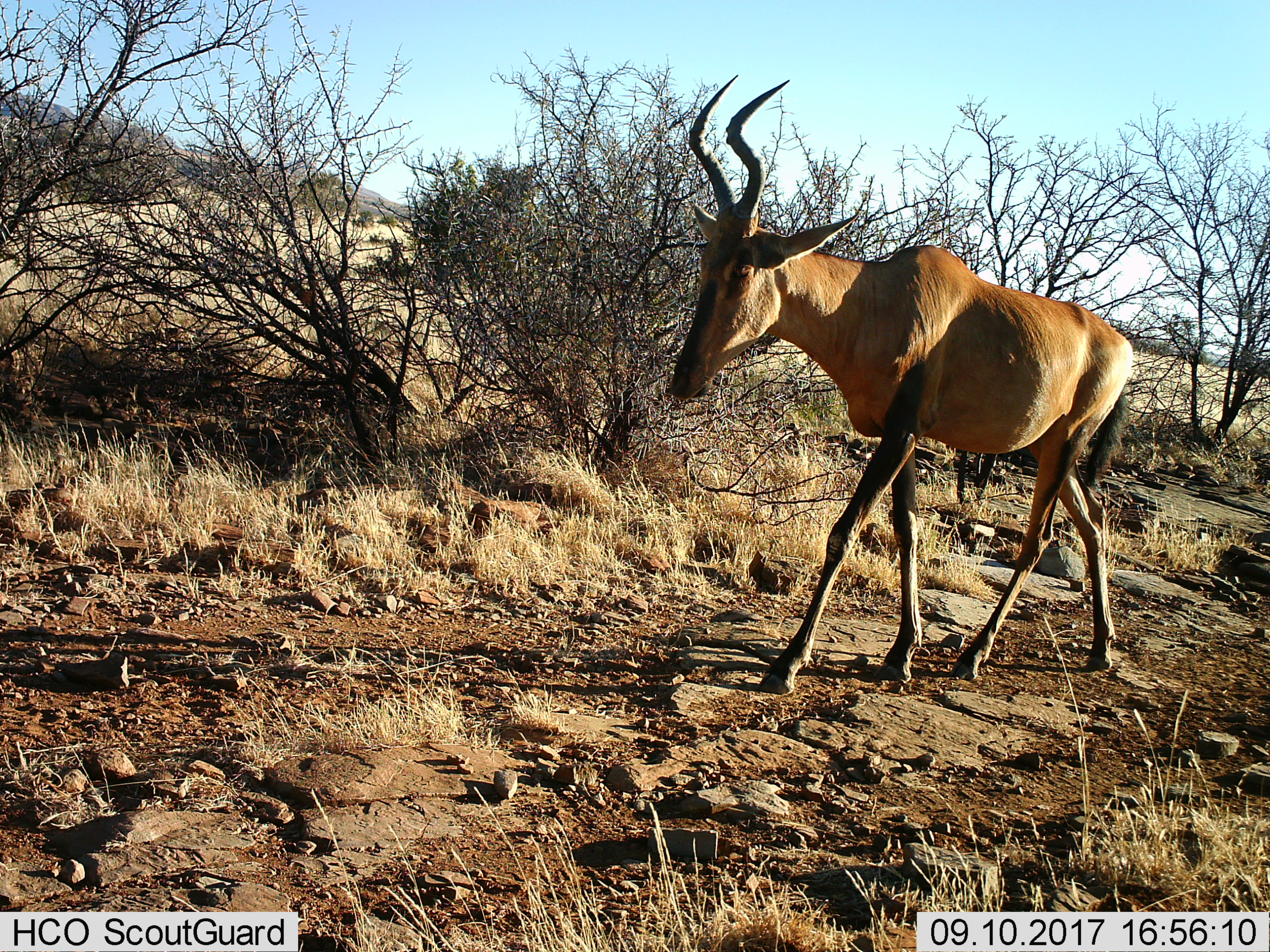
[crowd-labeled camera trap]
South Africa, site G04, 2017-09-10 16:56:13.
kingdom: Animalia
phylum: Chordata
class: Mammalia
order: Artiodactyla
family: Bovidae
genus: Alcelaphus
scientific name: Alcelaphus buselaphus caama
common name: red hartebeest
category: hartebeestred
Hartebeestred (red hartebeest) (Alcelaphus buselaphus caama), count 1. Behavior (volunteer vote fractions): standing 0%, resting 0%, moving 100%, interacting 0%. Young present (vote fraction): 0%. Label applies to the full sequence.